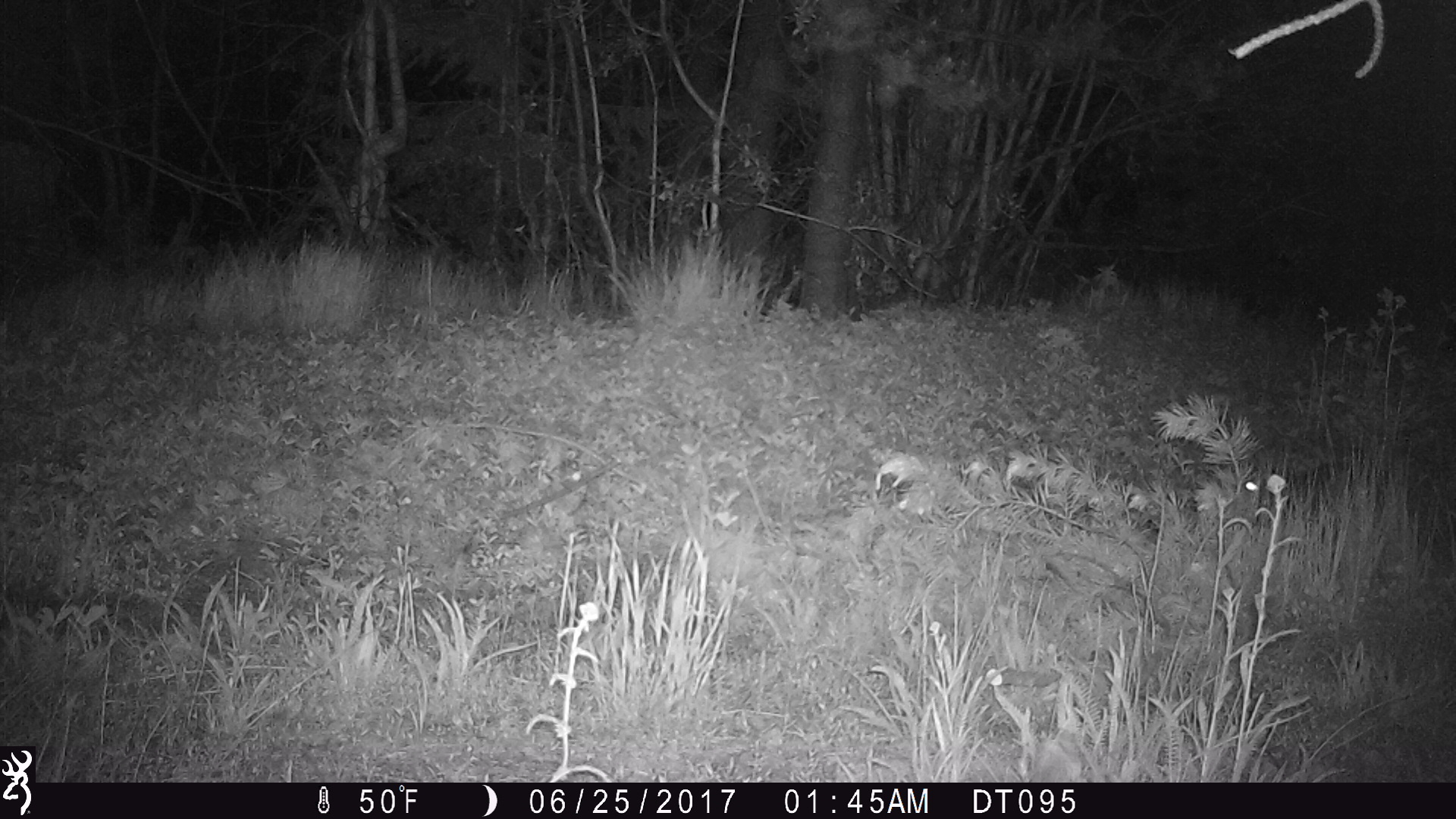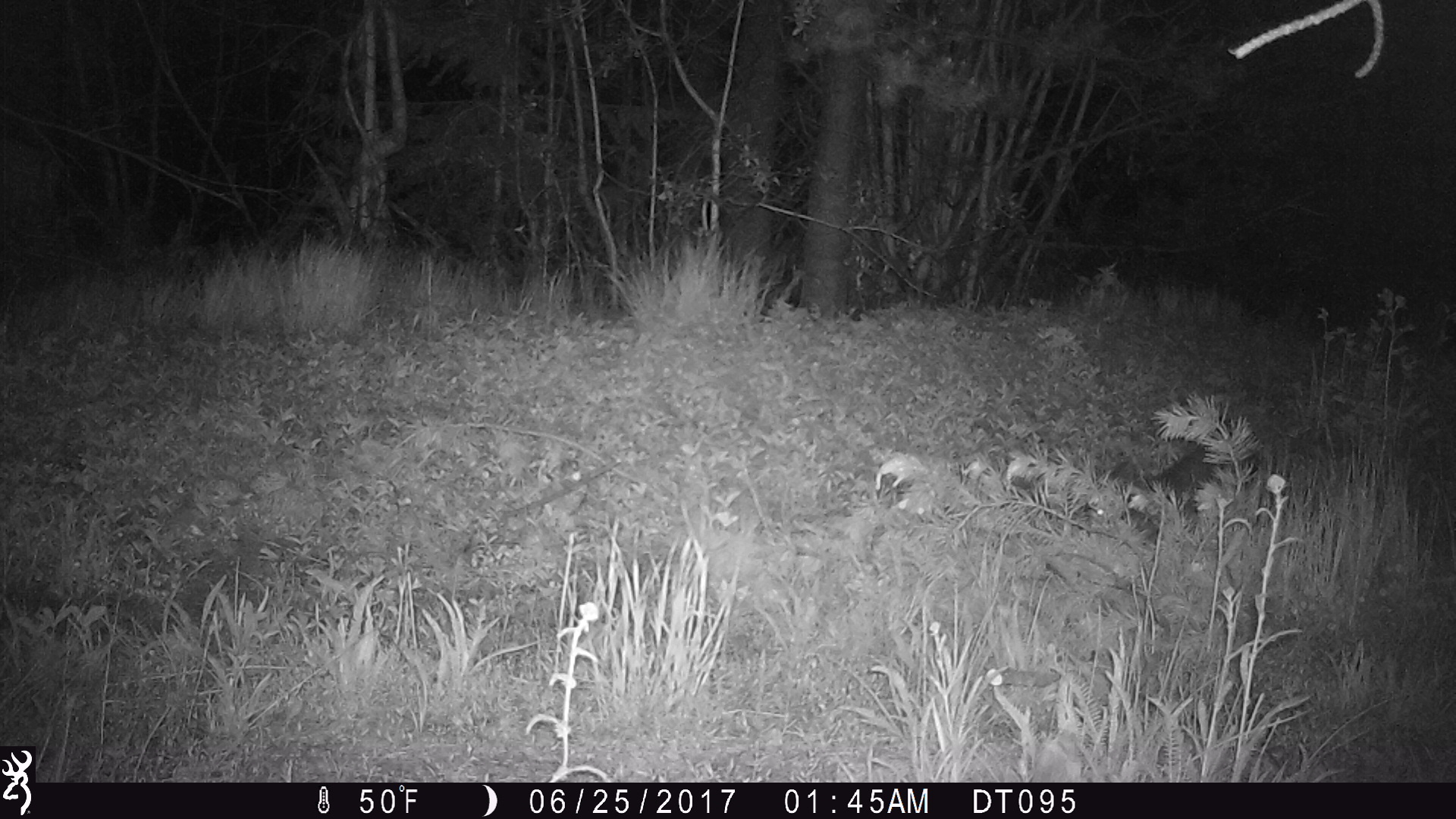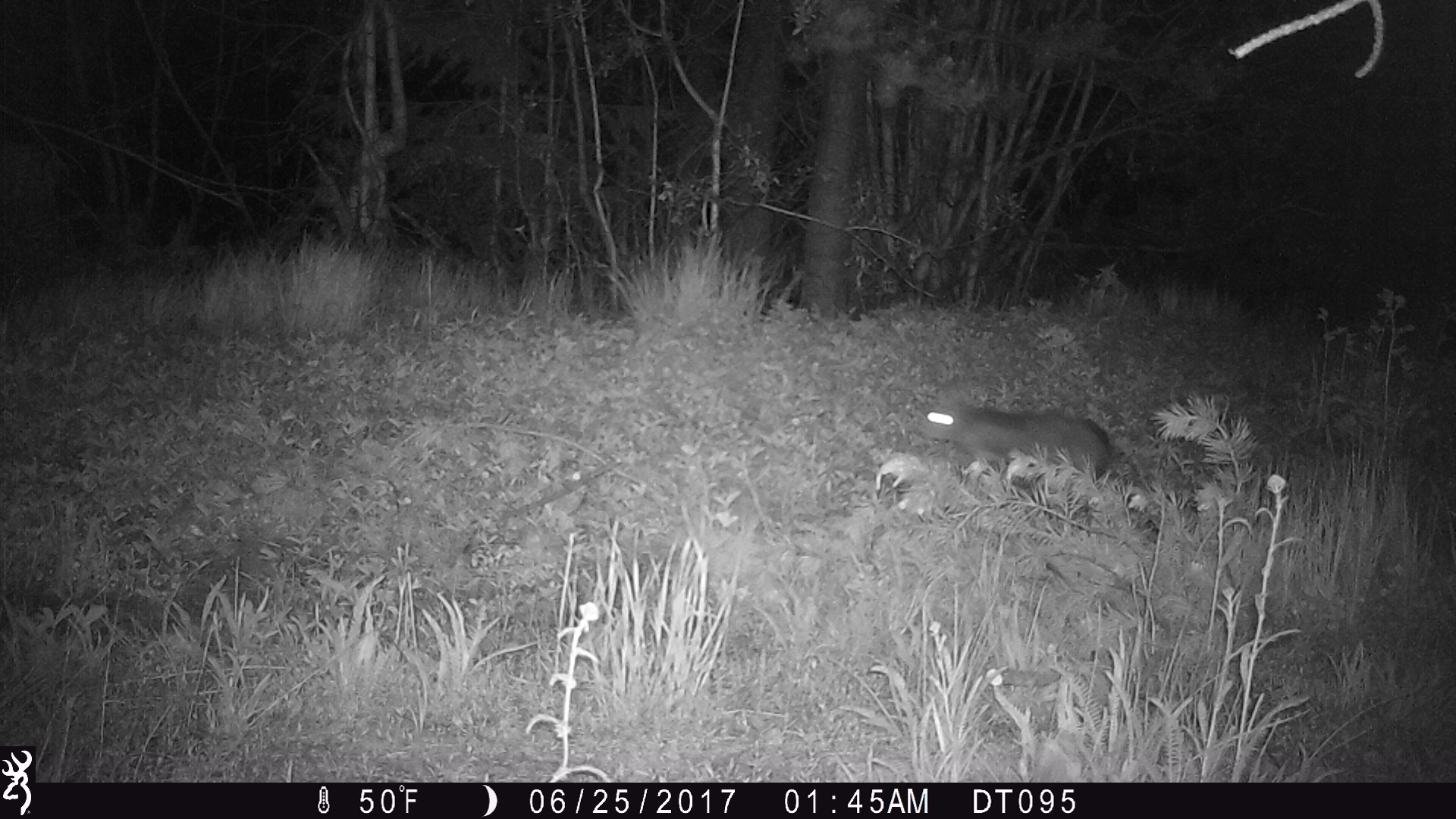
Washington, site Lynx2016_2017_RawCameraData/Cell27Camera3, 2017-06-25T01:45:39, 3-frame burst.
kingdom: Animalia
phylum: Chordata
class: Mammalia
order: Lagomorpha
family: Leporidae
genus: Lepus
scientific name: Lepus americanus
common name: snowshoe hare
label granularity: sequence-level